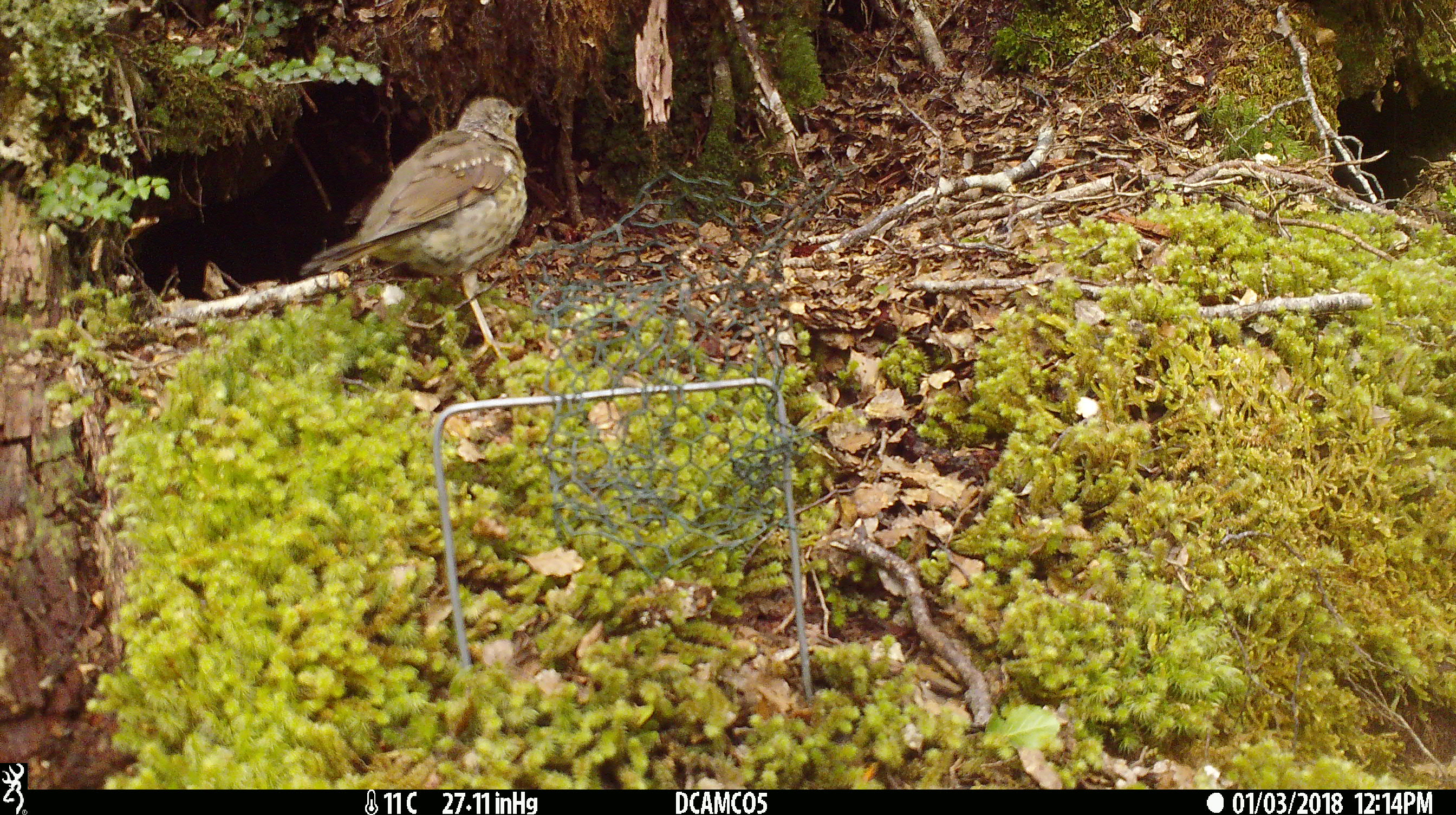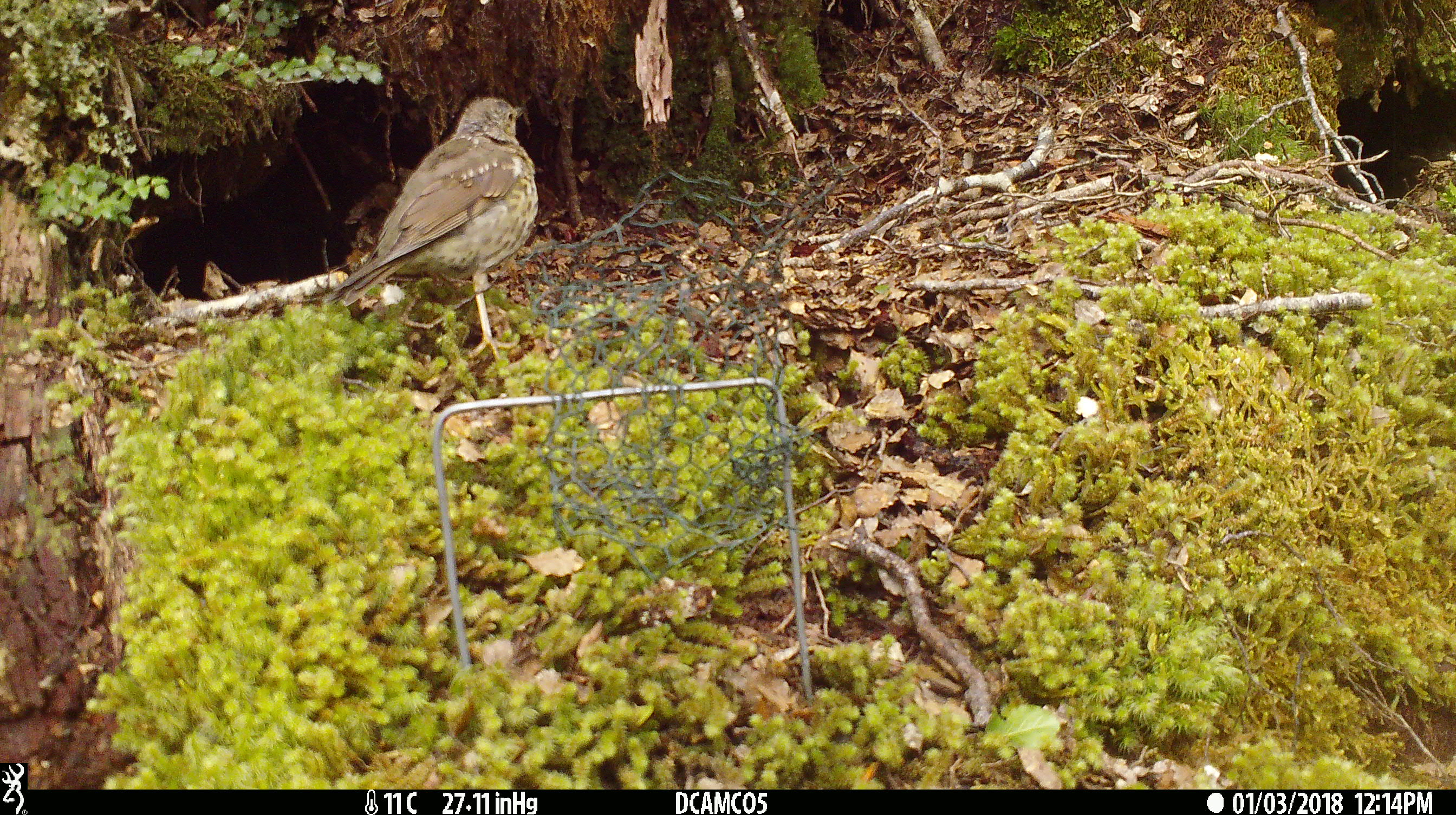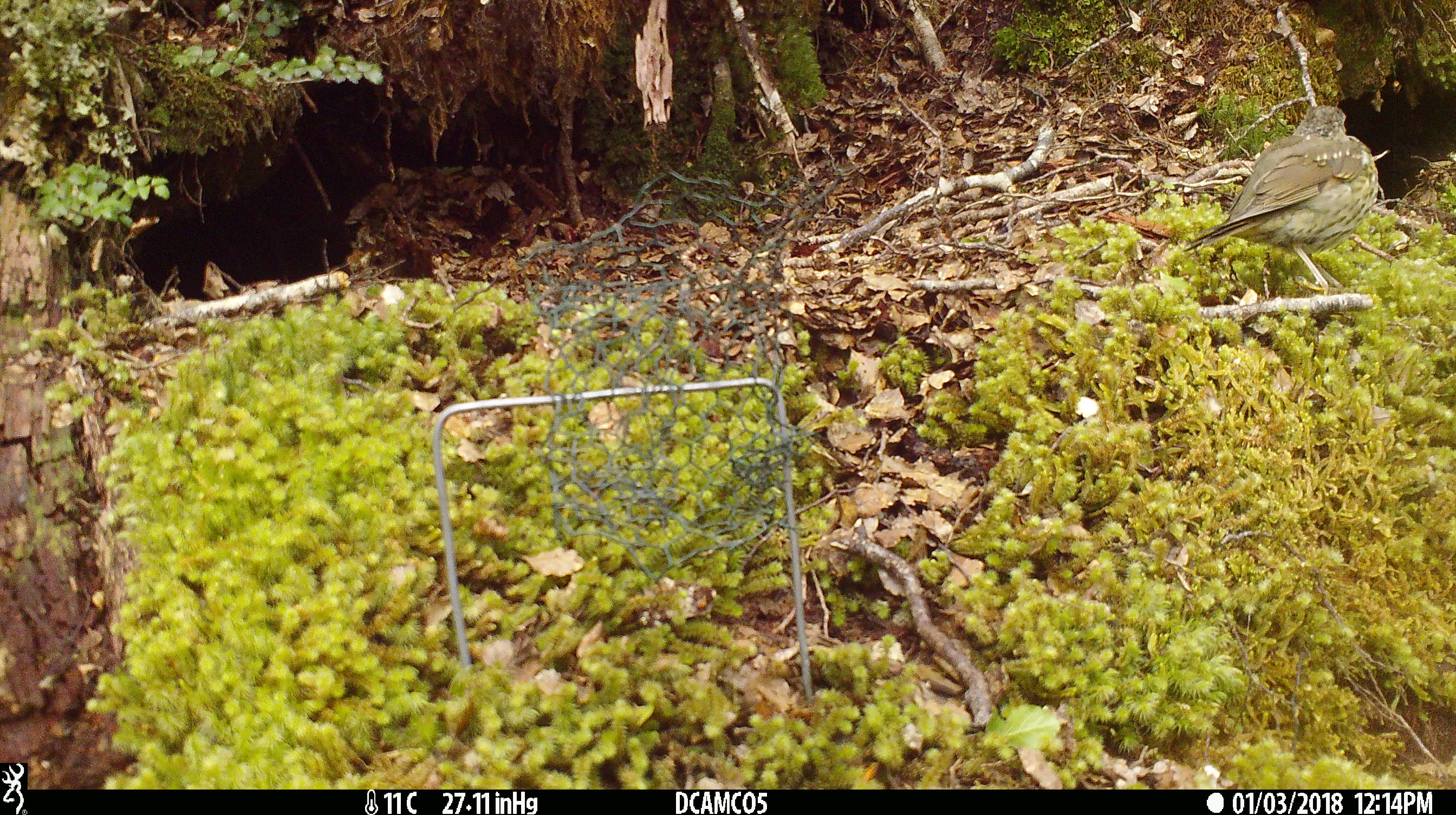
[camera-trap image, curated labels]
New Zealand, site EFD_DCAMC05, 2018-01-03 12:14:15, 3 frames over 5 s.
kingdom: Animalia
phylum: Chordata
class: Aves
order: Passeriformes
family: Turdidae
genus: Turdus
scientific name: Turdus philomelos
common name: song thrush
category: thrush